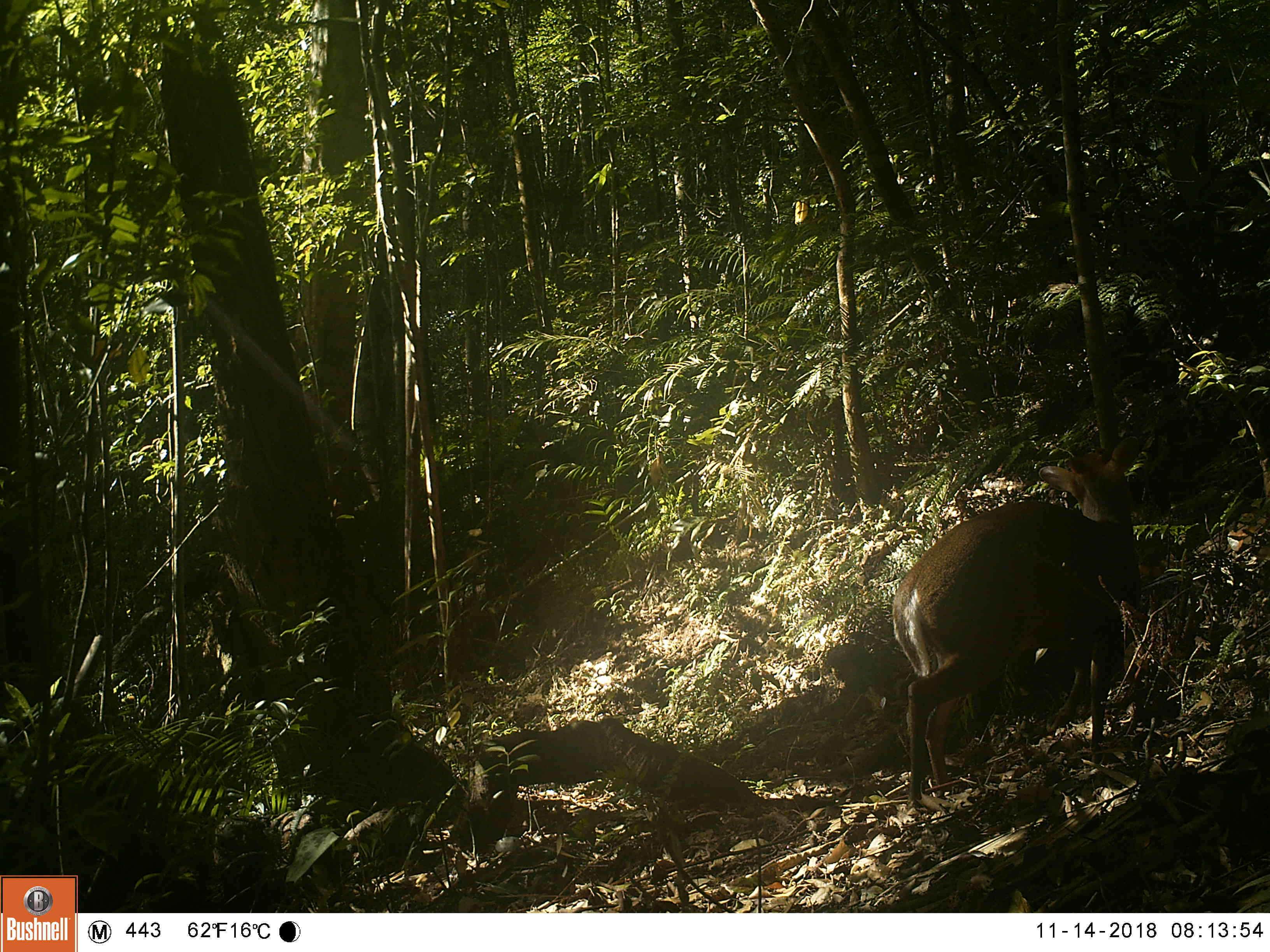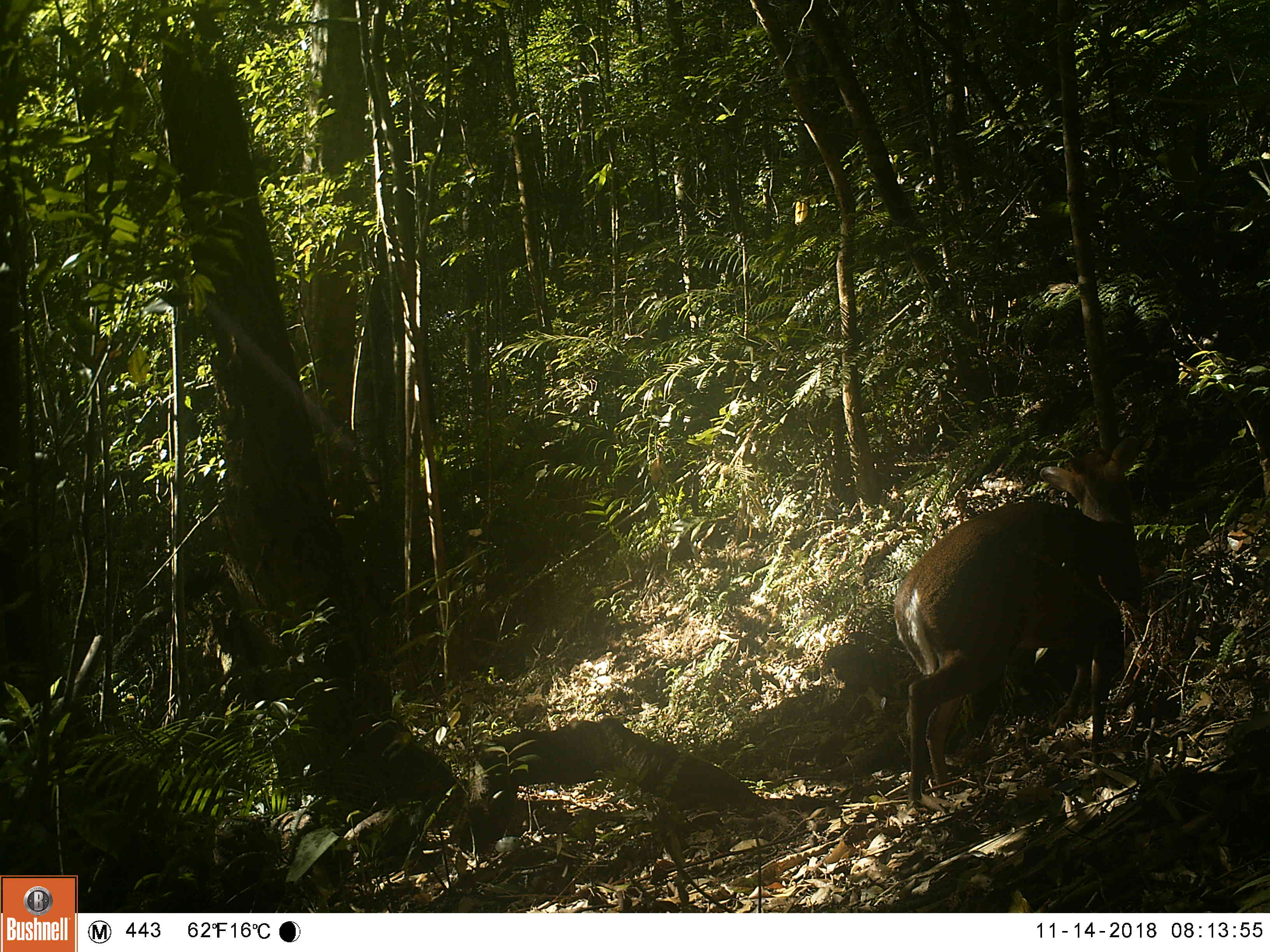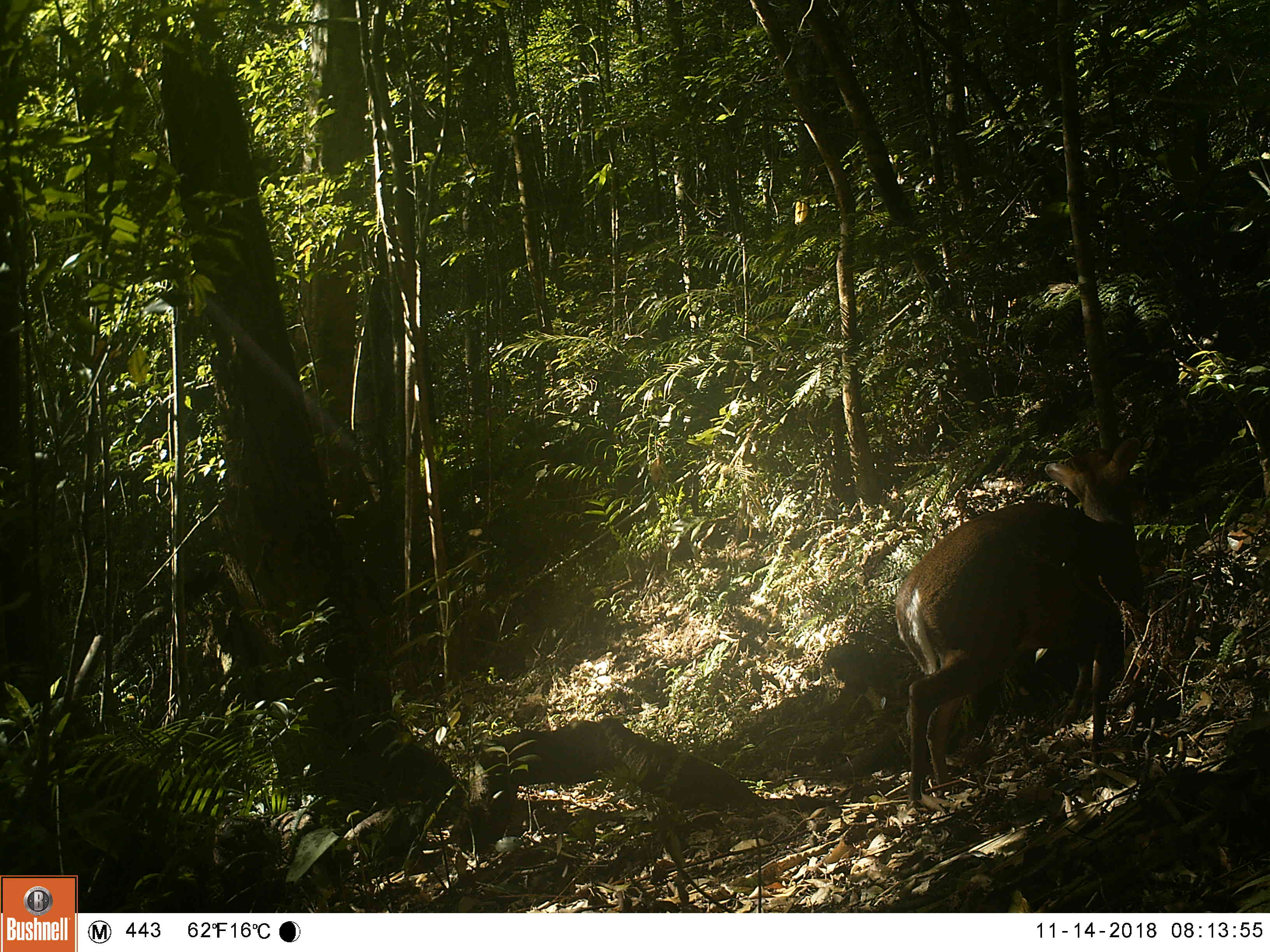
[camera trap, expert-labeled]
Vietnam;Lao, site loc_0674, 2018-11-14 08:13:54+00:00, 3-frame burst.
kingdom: Animalia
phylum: Chordata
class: Mammalia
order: Artiodactyla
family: Cervidae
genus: Muntiacus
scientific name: Muntiacus rooseveltorum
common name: roosevelt's muntjac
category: roosevelts muntjac group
Roosevelts muntjac group (roosevelt's muntjac) (Muntiacus rooseveltorum). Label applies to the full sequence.